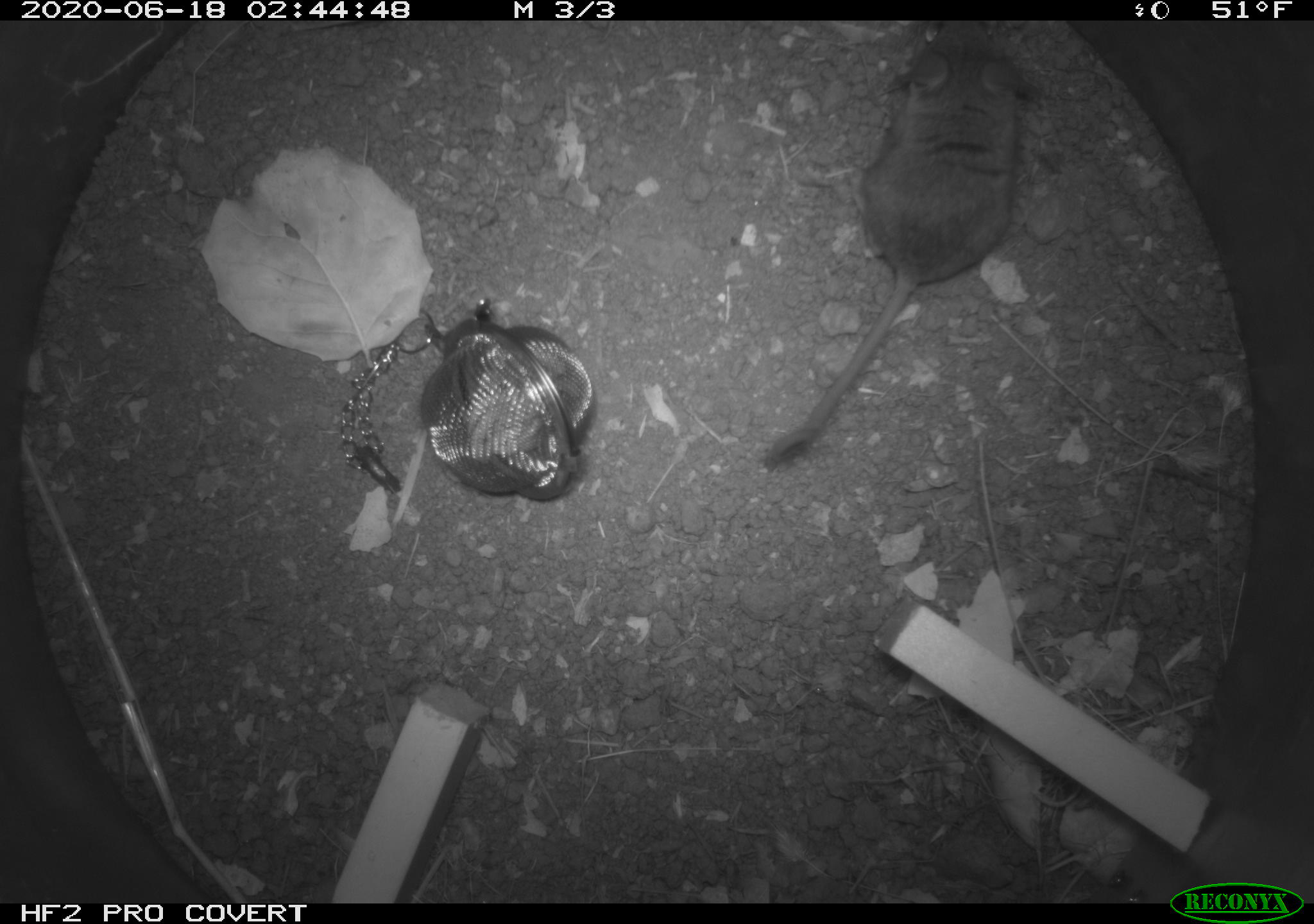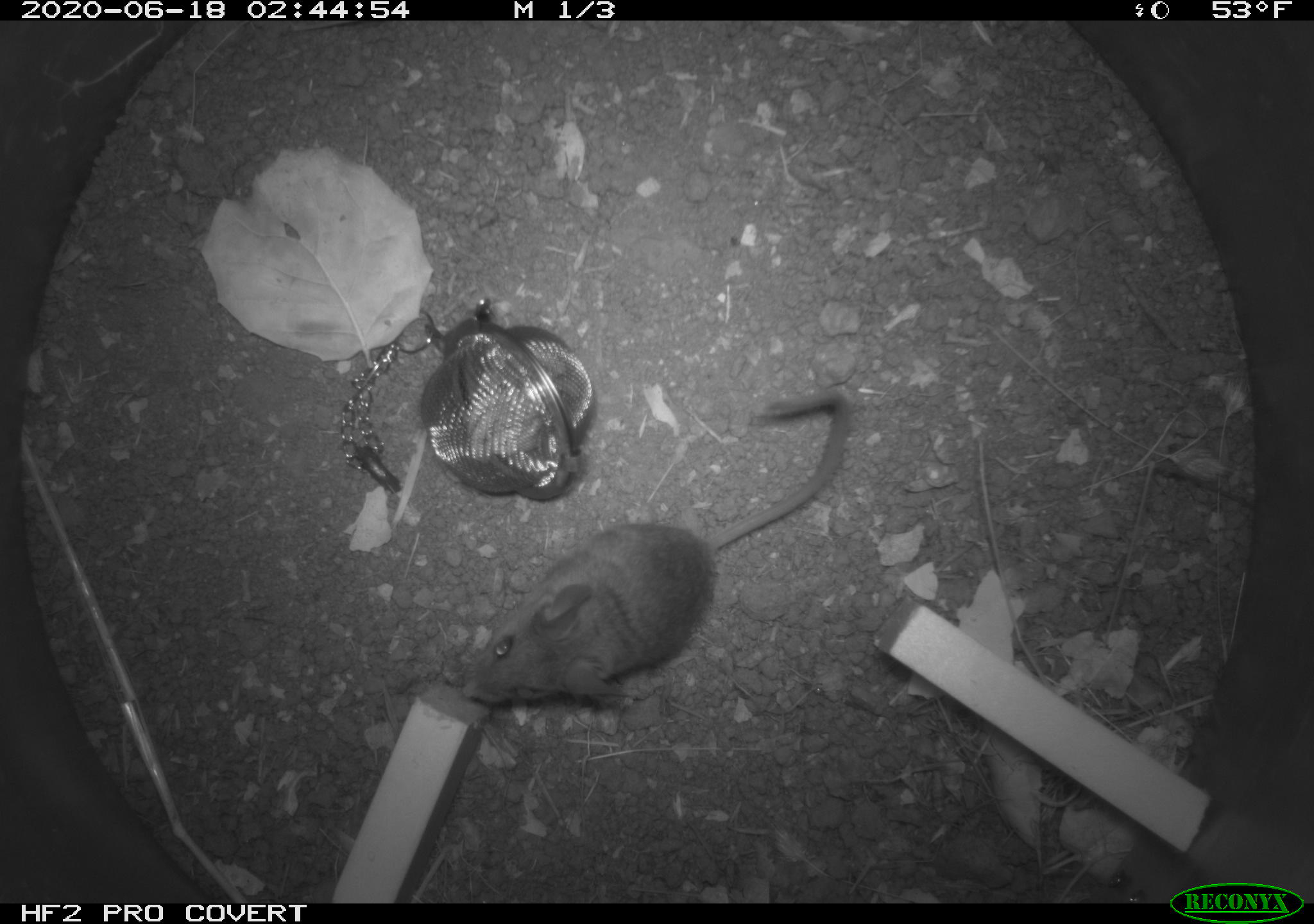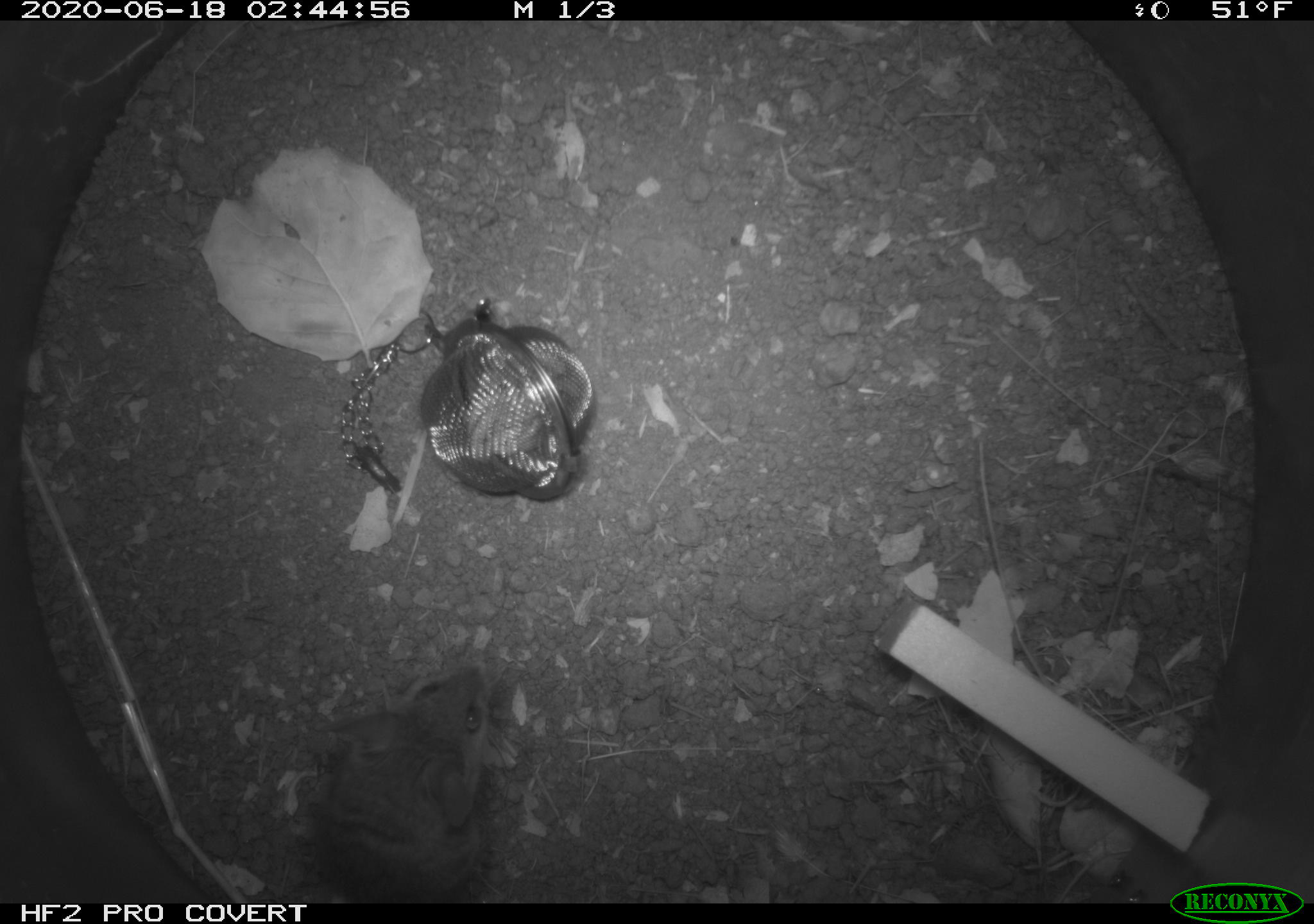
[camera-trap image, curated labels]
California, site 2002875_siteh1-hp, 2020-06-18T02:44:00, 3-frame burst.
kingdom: Animalia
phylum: Chordata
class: Mammalia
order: Rodentia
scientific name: Rodentia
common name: mouse species